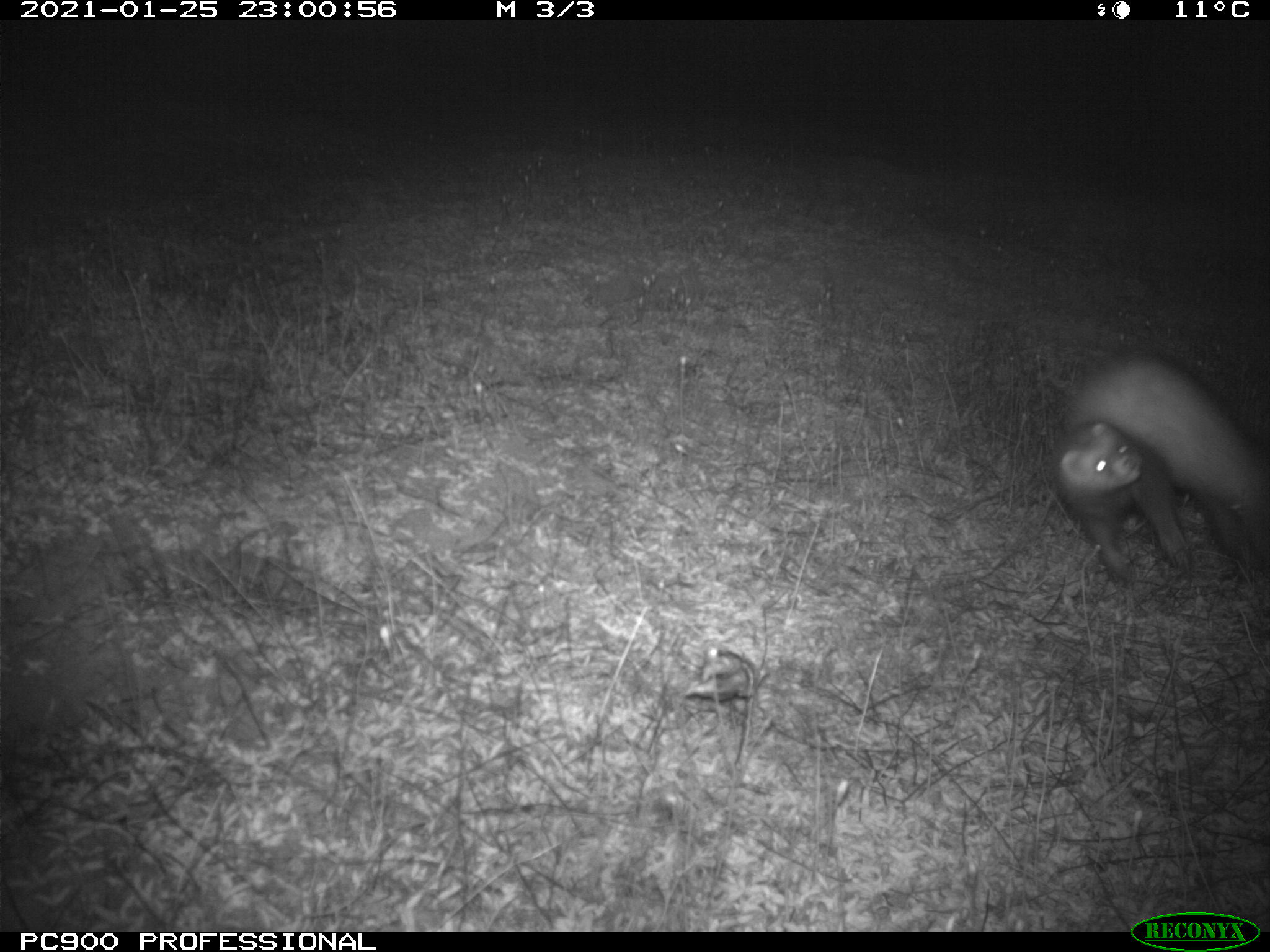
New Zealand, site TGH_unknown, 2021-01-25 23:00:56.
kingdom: Animalia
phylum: Chordata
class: Mammalia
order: Carnivora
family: Mustelidae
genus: Mustela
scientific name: Mustela furo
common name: ferret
Ferret (Mustela furo).